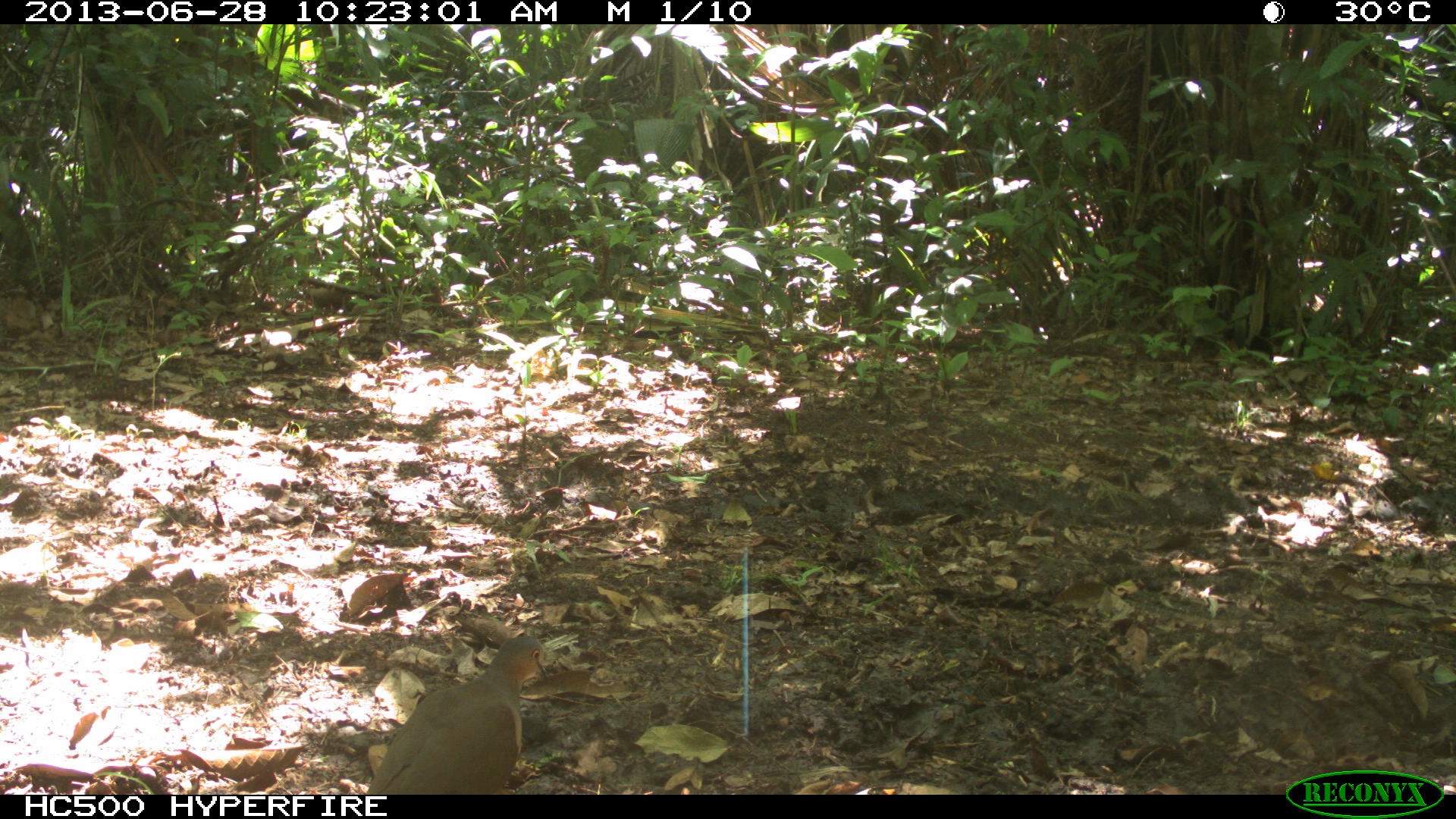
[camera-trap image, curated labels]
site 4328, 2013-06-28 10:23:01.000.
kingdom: Animalia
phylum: Chordata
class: Aves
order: Columbiformes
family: Columbidae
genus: Leptotila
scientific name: Leptotila plumbeiceps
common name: gray-headed dove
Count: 1.